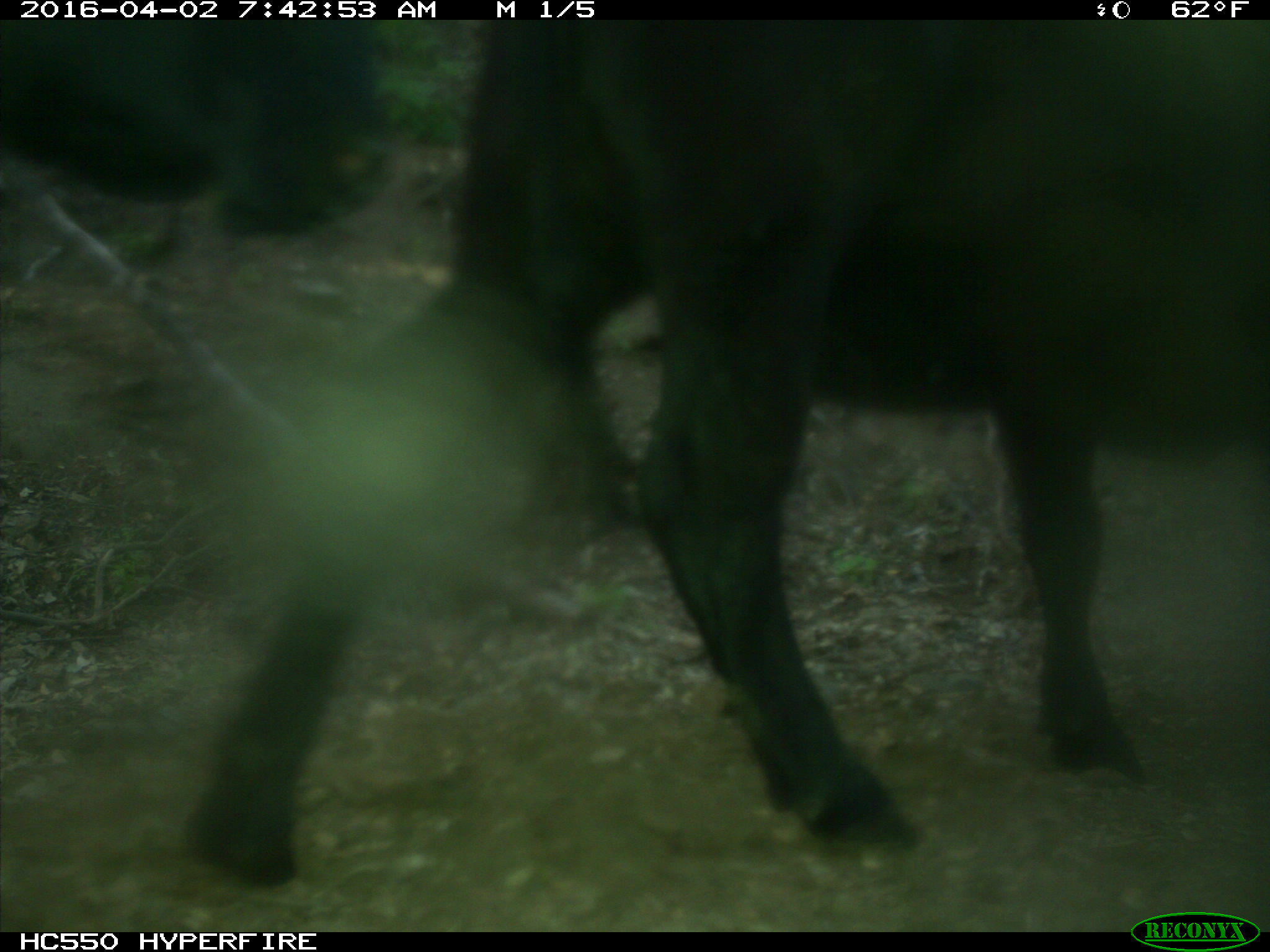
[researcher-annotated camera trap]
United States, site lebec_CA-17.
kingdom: Animalia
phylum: Chordata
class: Mammalia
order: Artiodactyla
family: Bovidae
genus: Bos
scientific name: Bos taurus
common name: domestic cow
Bos taurus (domestic cow).